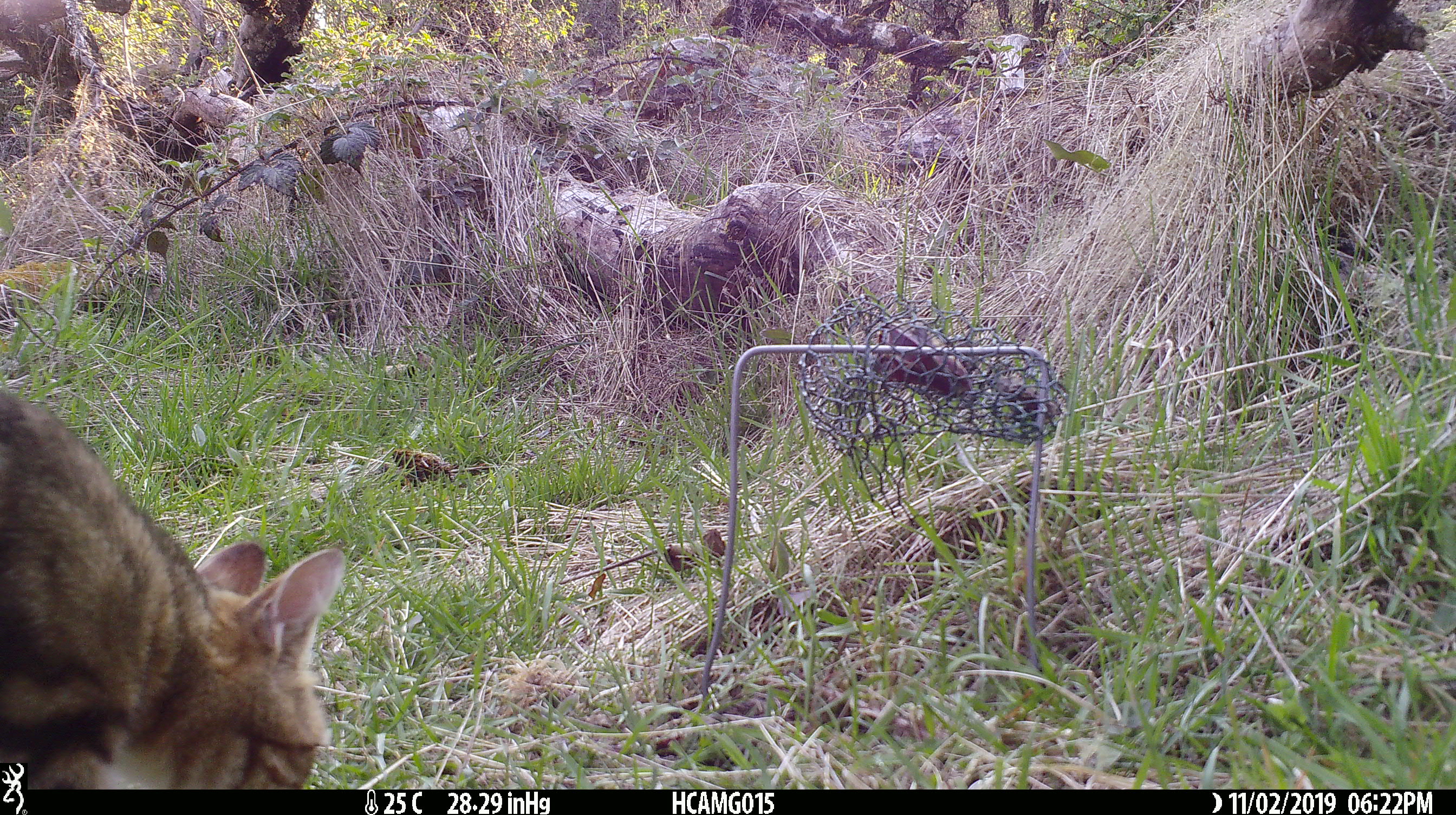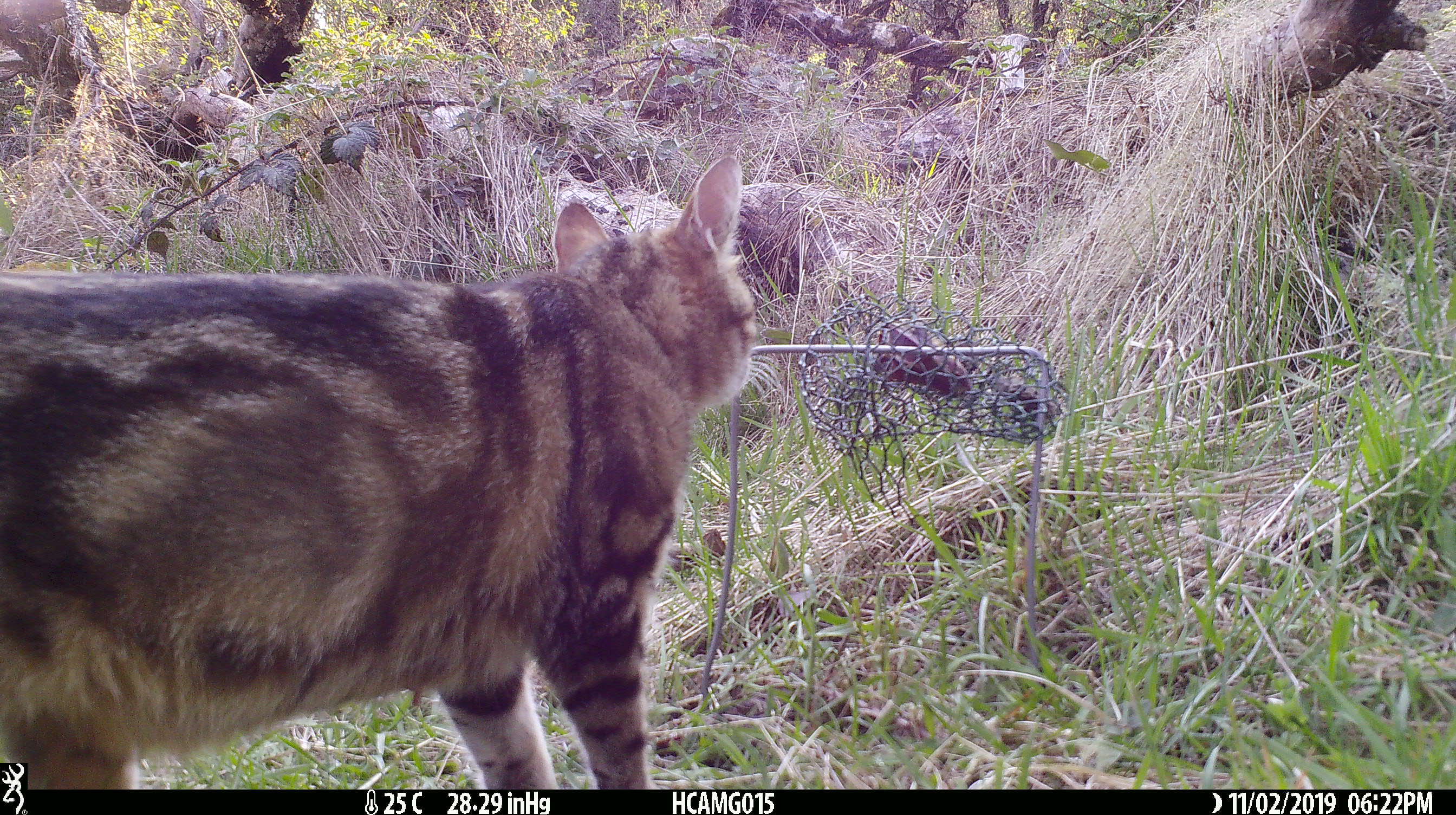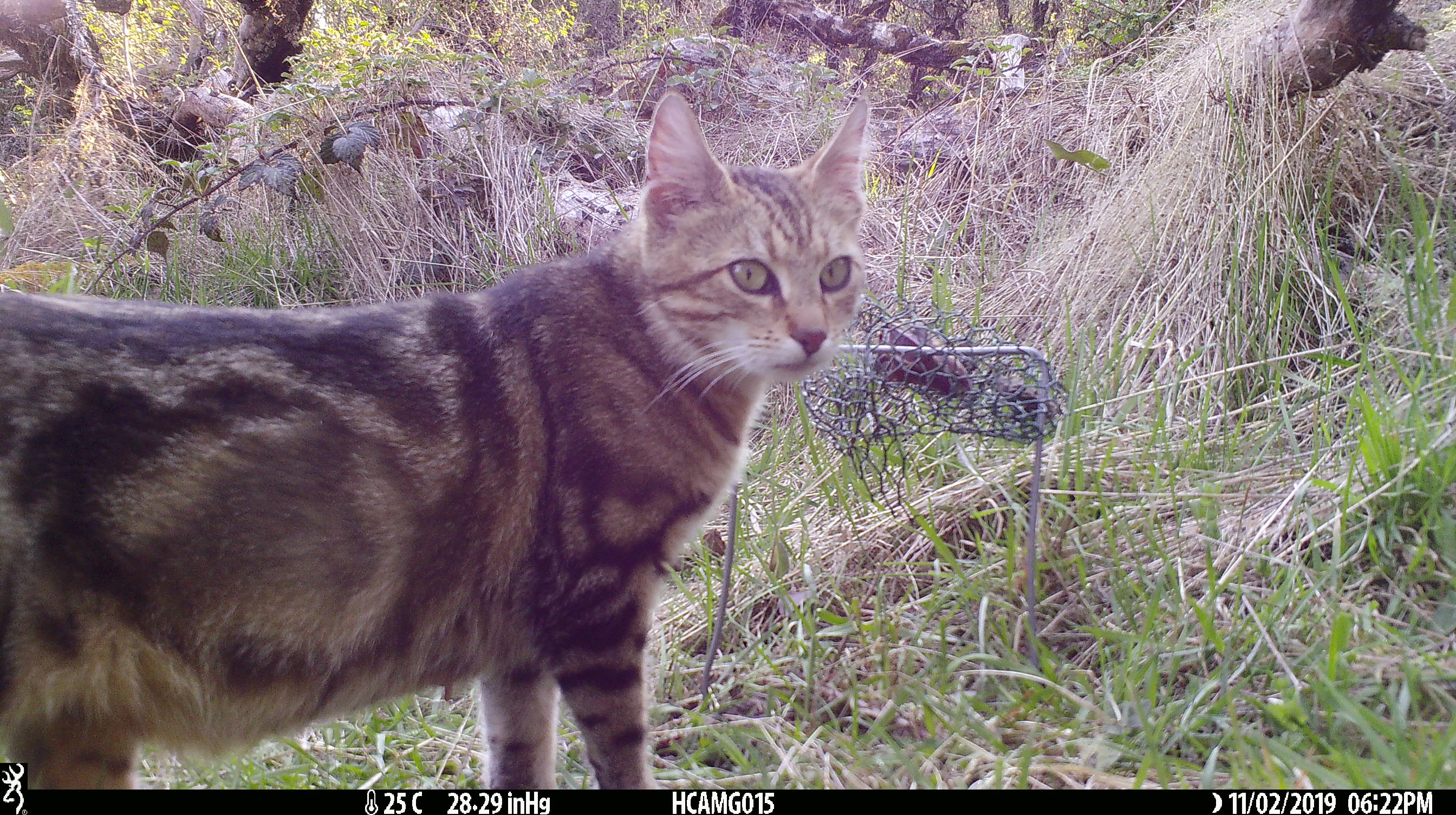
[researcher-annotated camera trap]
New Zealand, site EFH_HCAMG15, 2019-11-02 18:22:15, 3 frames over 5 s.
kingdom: Animalia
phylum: Chordata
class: Mammalia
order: Carnivora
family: Felidae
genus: Felis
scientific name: Felis catus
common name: domestic cat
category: cat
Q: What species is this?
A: Cat (domestic cat) (Felis catus).